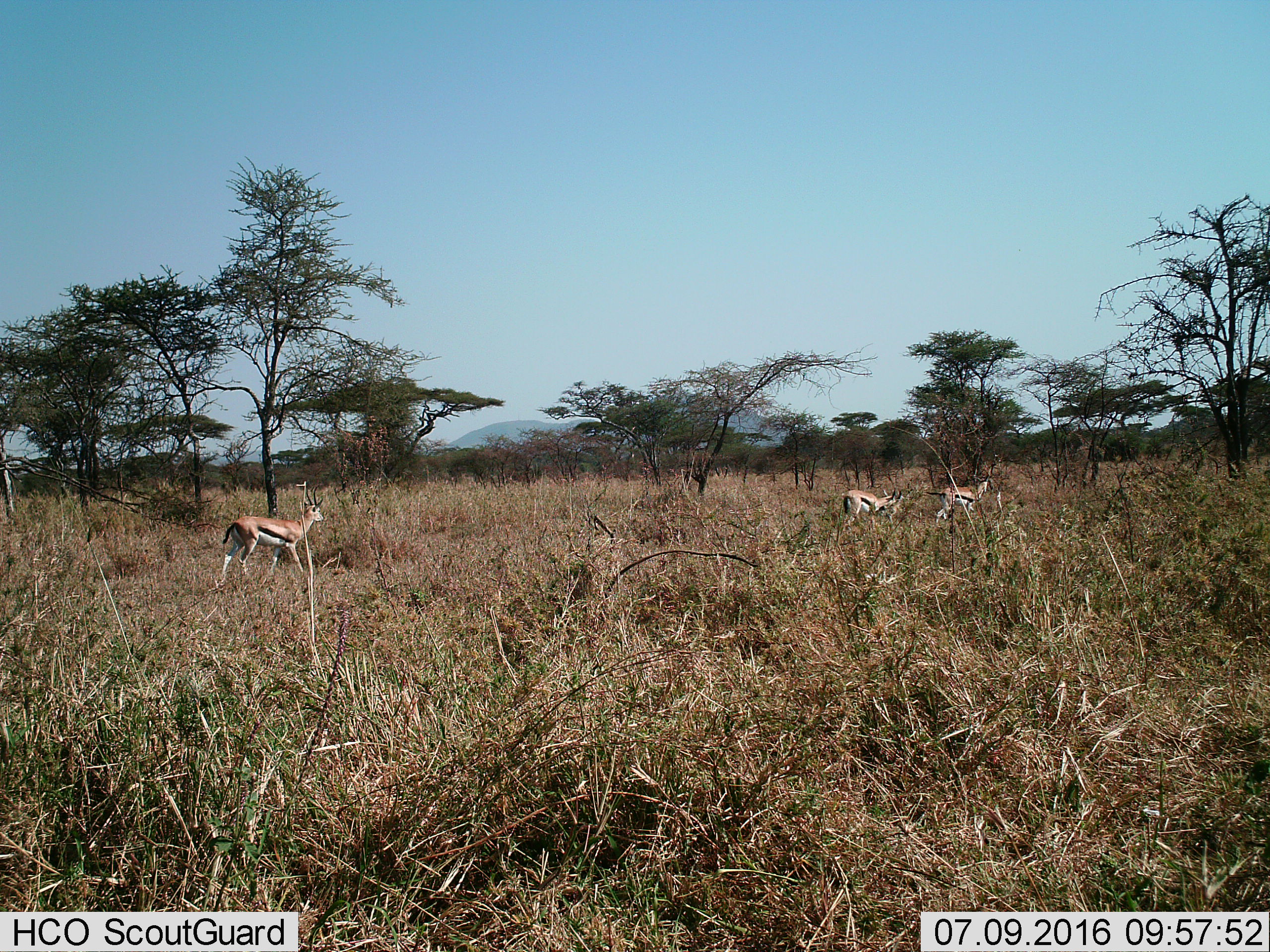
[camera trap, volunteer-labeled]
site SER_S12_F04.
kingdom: Animalia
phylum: Chordata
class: Mammalia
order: Artiodactyla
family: Bovidae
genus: Eudorcas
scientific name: Eudorcas thomsonii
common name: thomson's gazelle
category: gazellethomsons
Gazellethomsons (thomson's gazelle) (Eudorcas thomsonii), count 3. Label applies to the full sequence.